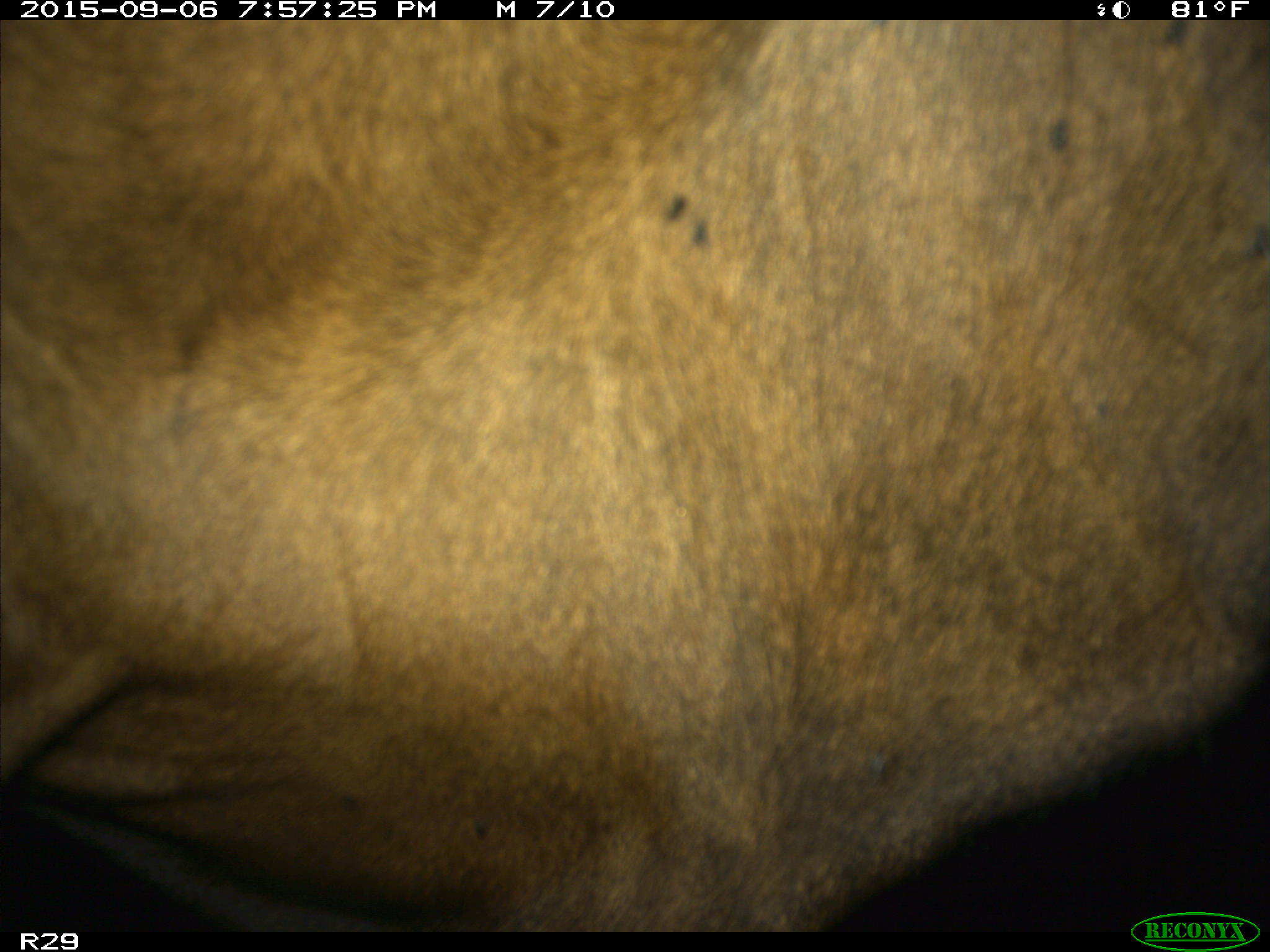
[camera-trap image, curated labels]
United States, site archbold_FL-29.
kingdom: Animalia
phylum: Chordata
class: Mammalia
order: Artiodactyla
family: Bovidae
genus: Bos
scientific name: Bos taurus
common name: domestic cow